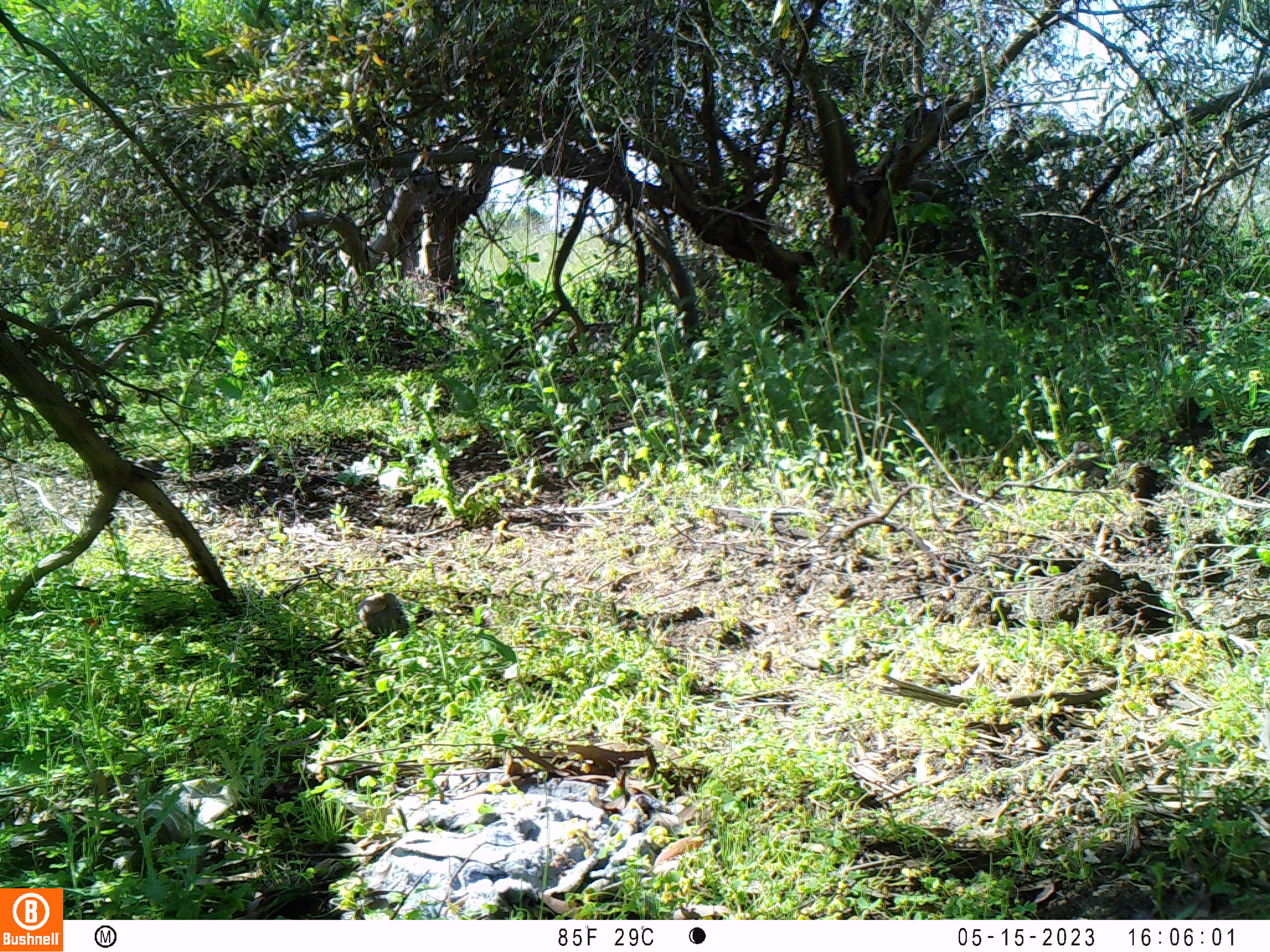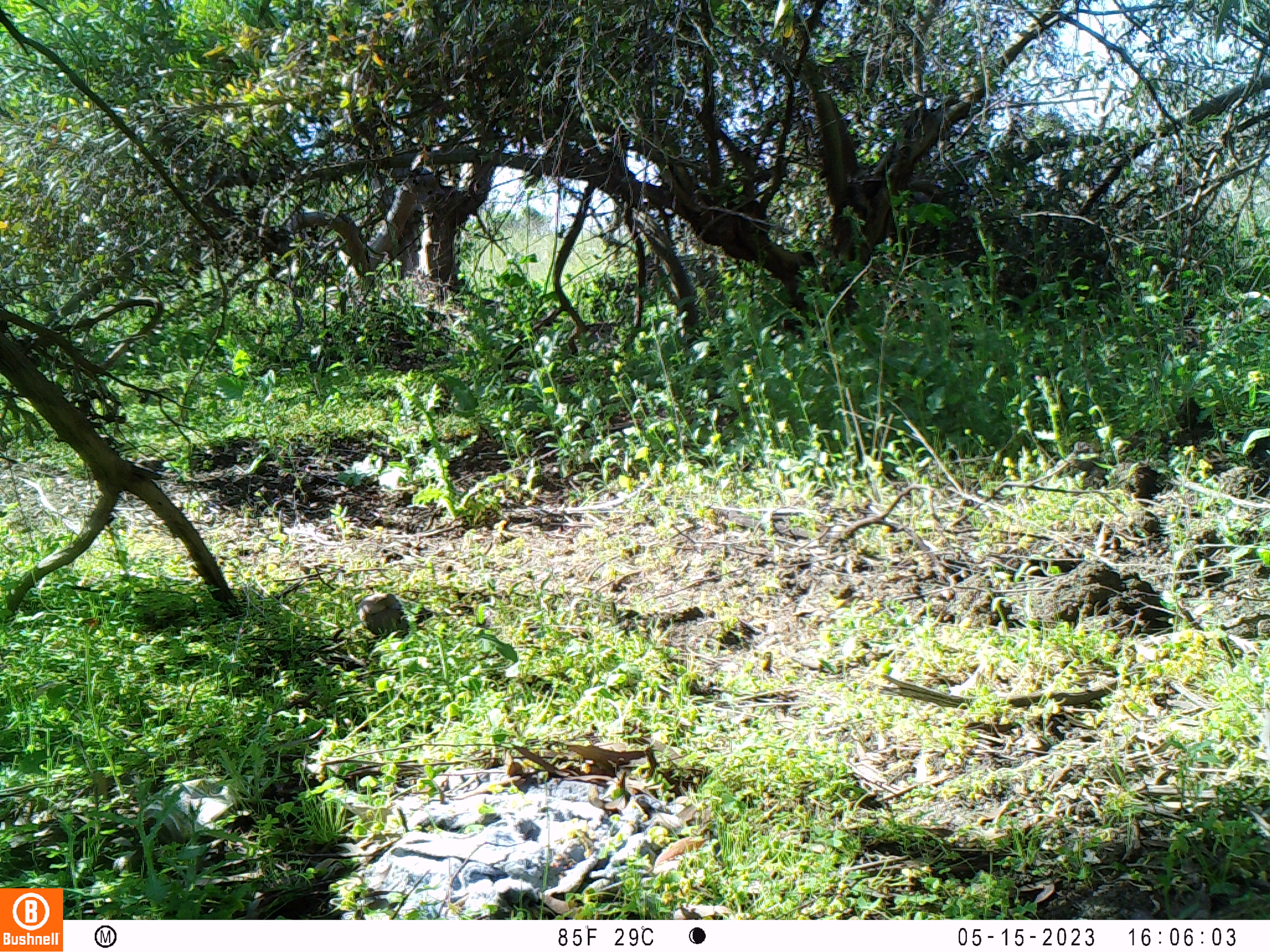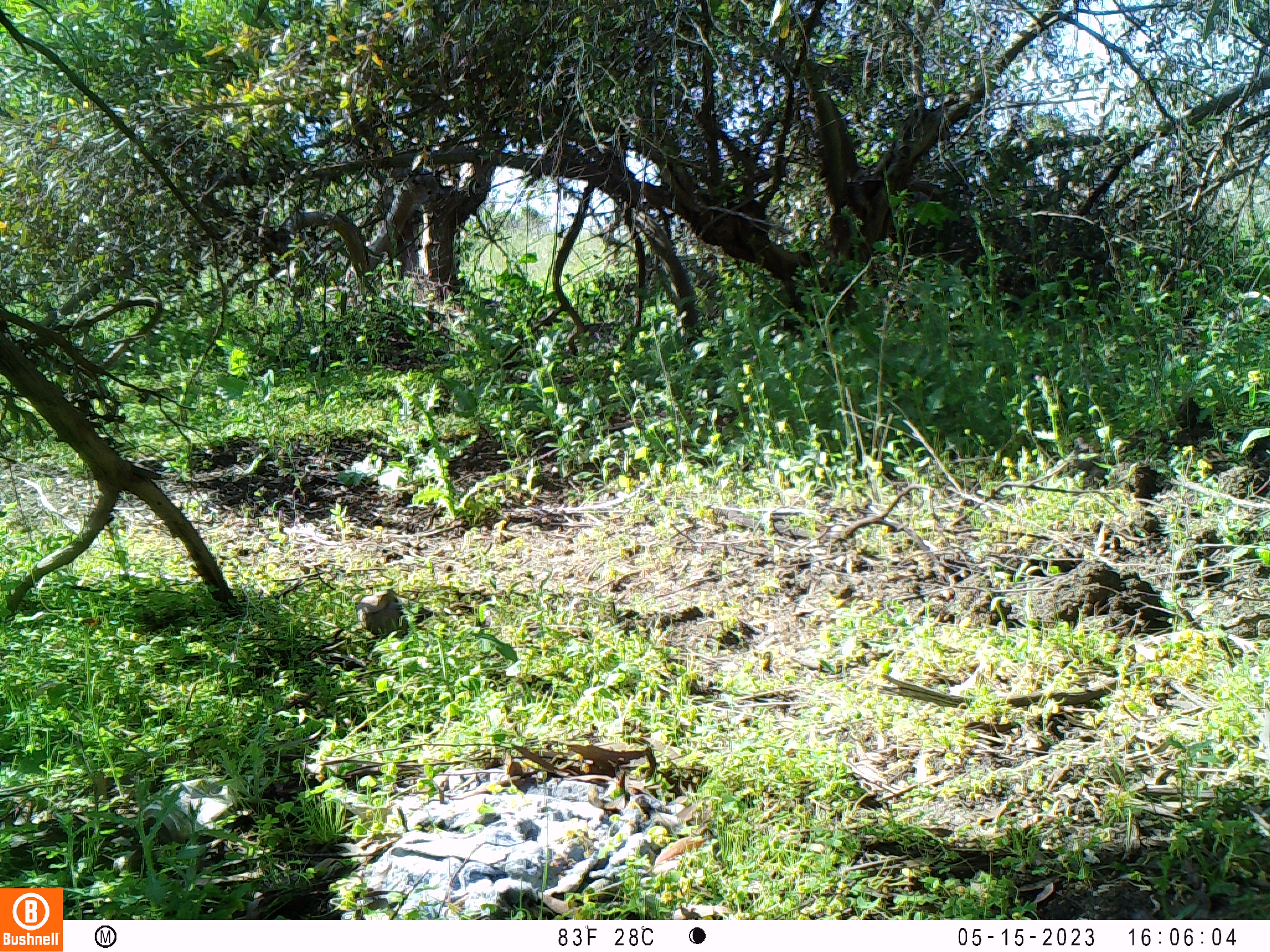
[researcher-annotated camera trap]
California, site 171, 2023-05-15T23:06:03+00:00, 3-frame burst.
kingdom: Animalia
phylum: Chordata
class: Aves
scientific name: Aves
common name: bird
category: unknown bird